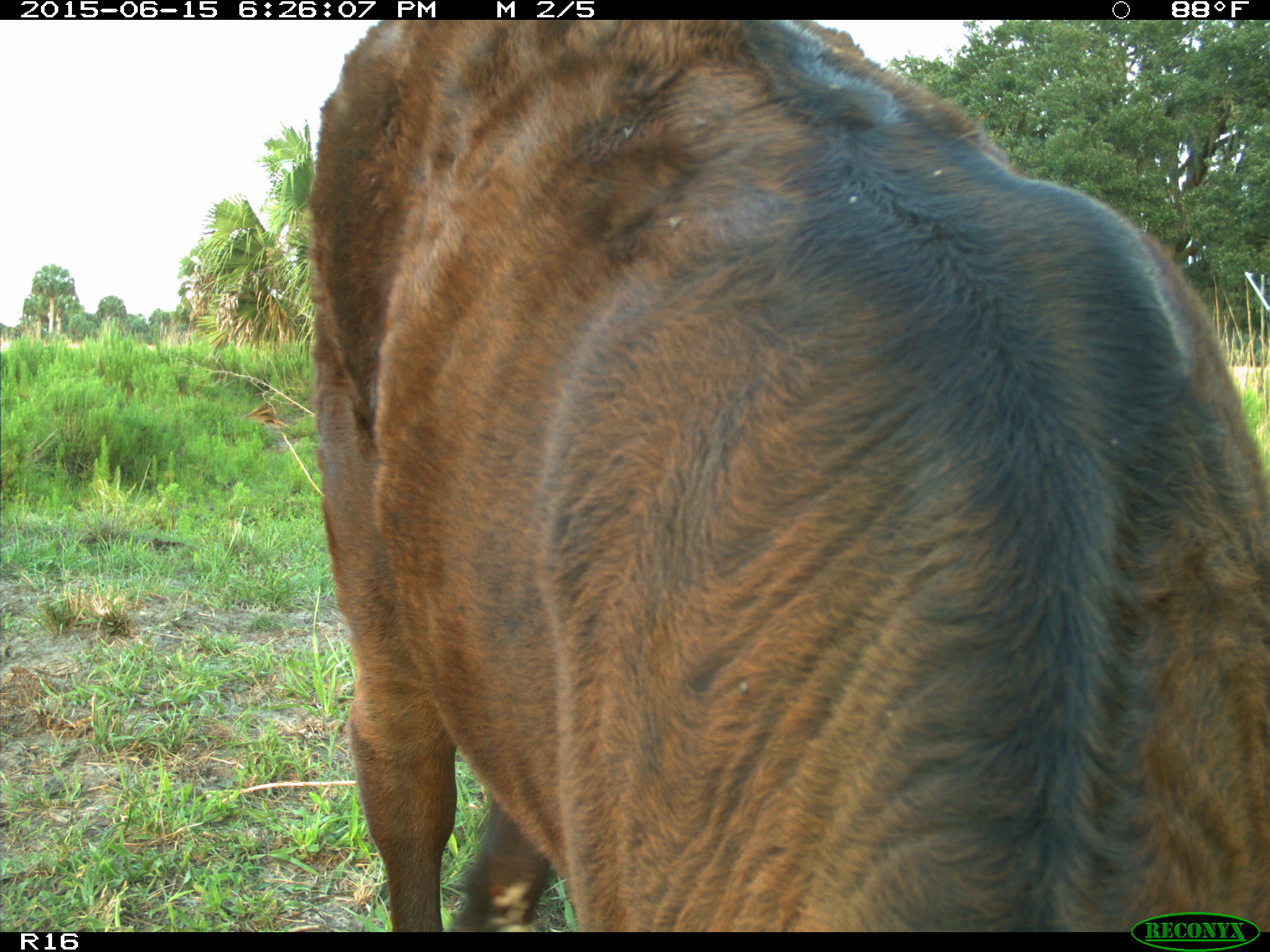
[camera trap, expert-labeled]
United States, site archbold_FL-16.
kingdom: Animalia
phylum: Chordata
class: Mammalia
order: Artiodactyla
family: Bovidae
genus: Bos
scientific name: Bos taurus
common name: domestic cow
Bos taurus (domestic cow).